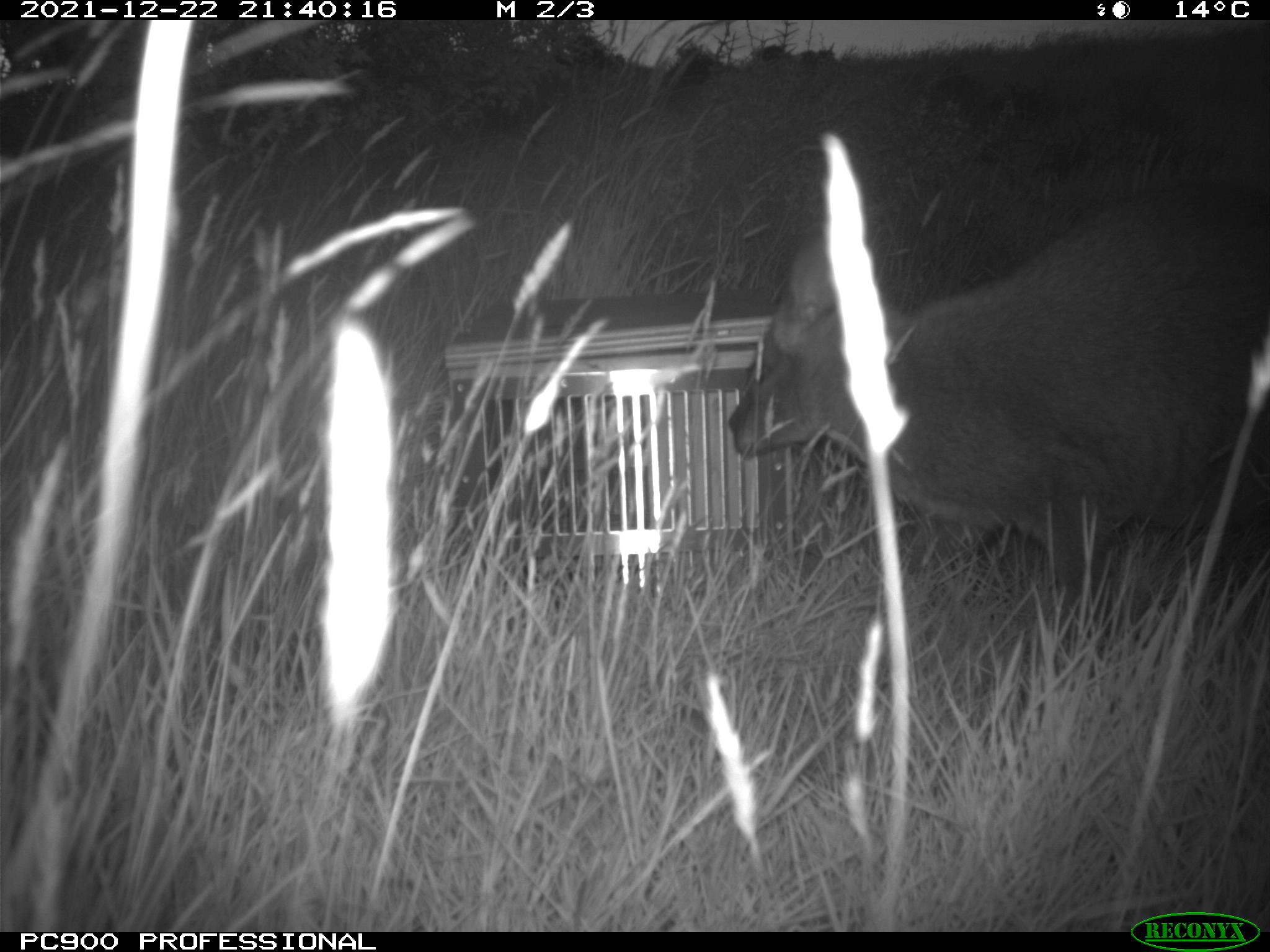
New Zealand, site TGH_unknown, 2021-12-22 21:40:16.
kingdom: Animalia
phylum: Chordata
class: Mammalia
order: Diprotodontia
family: Macropodidae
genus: Notamacropus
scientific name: Notamacropus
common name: wallaby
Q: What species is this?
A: Wallaby (Notamacropus).